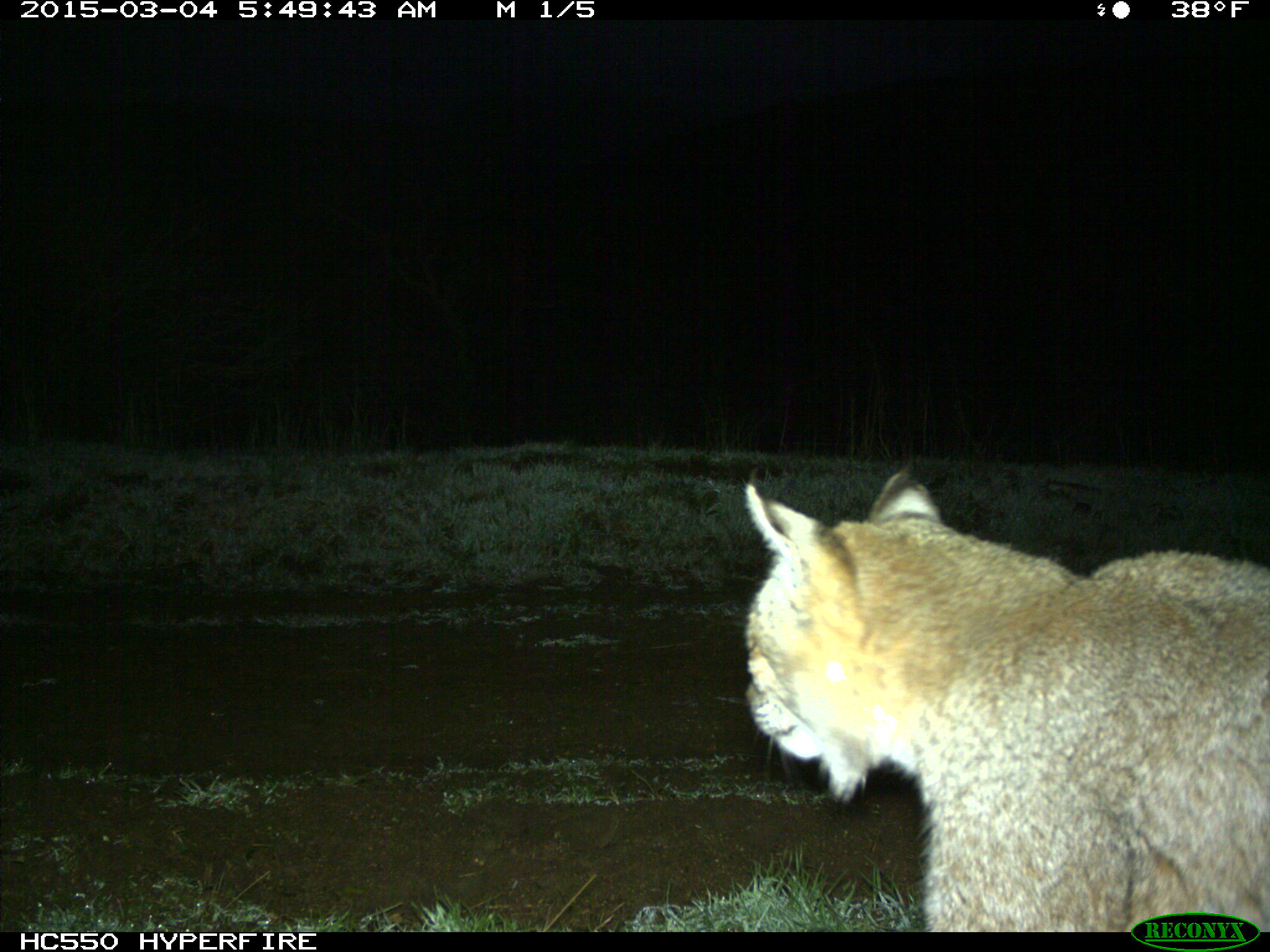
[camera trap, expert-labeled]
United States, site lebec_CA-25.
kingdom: Animalia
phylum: Chordata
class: Mammalia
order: Carnivora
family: Felidae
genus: Lynx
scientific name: Lynx rufus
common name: bobcat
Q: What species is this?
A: Lynx rufus (bobcat).